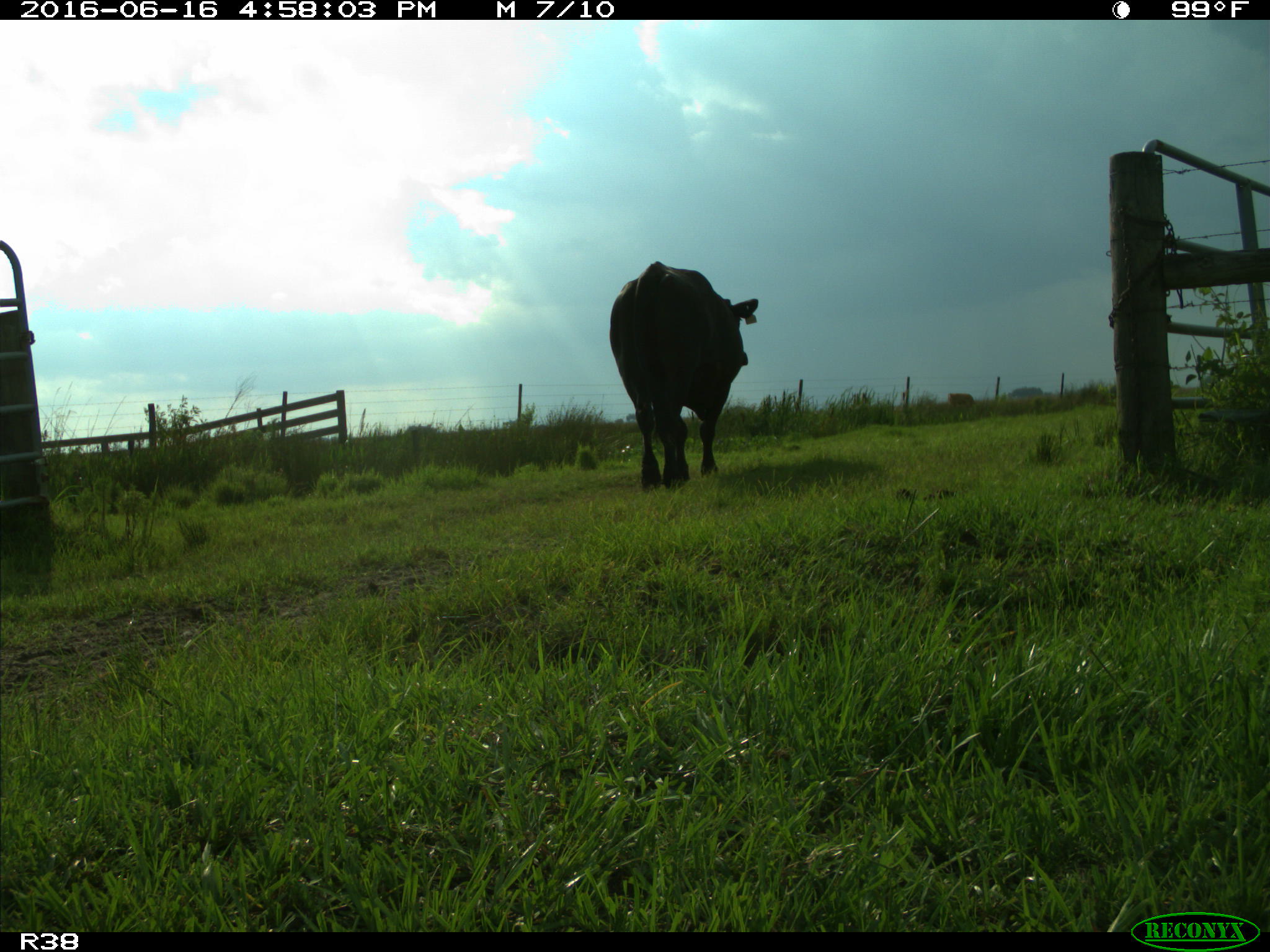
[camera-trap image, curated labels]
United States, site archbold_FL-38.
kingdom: Animalia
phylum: Chordata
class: Mammalia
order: Artiodactyla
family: Bovidae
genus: Bos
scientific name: Bos taurus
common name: domestic cow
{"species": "Bos taurus (domestic cow)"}